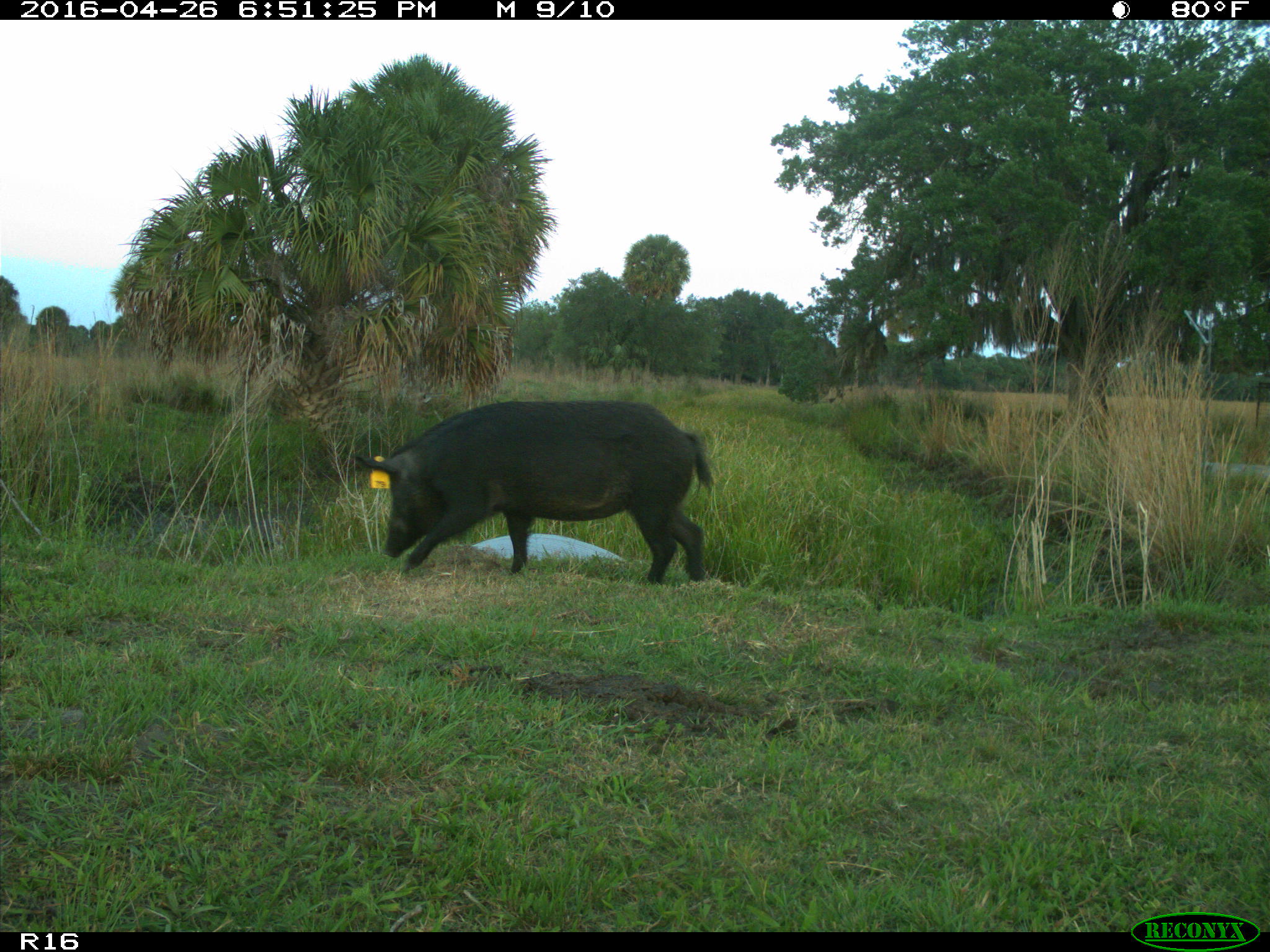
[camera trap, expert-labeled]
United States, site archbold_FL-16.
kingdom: Animalia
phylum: Chordata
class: Mammalia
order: Artiodactyla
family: Suidae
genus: Sus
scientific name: Sus scrofa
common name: wild boar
Sus scrofa (wild boar).